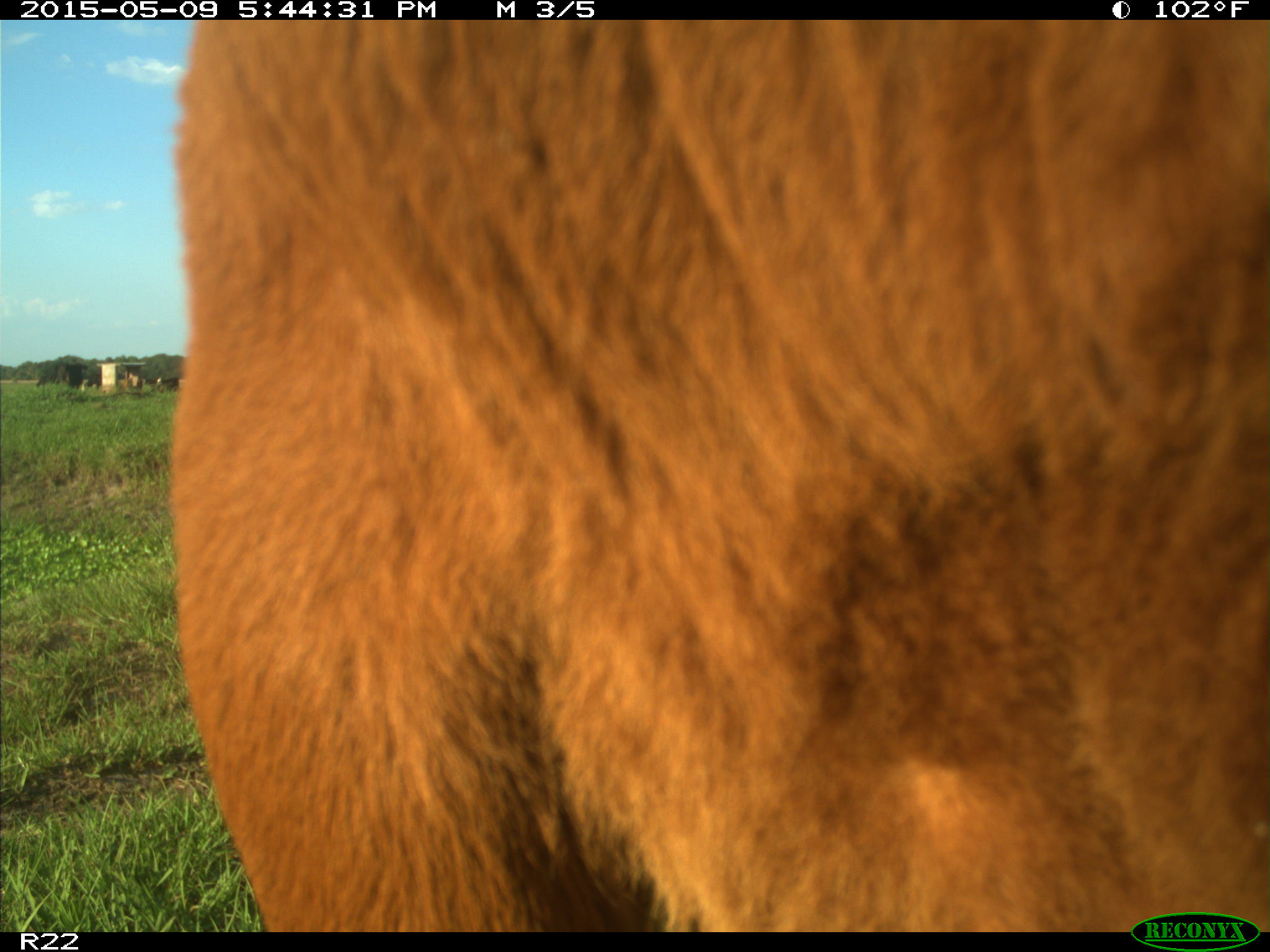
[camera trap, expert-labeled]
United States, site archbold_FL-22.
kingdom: Animalia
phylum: Chordata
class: Mammalia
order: Artiodactyla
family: Bovidae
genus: Bos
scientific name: Bos taurus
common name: domestic cow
Bos taurus (domestic cow).